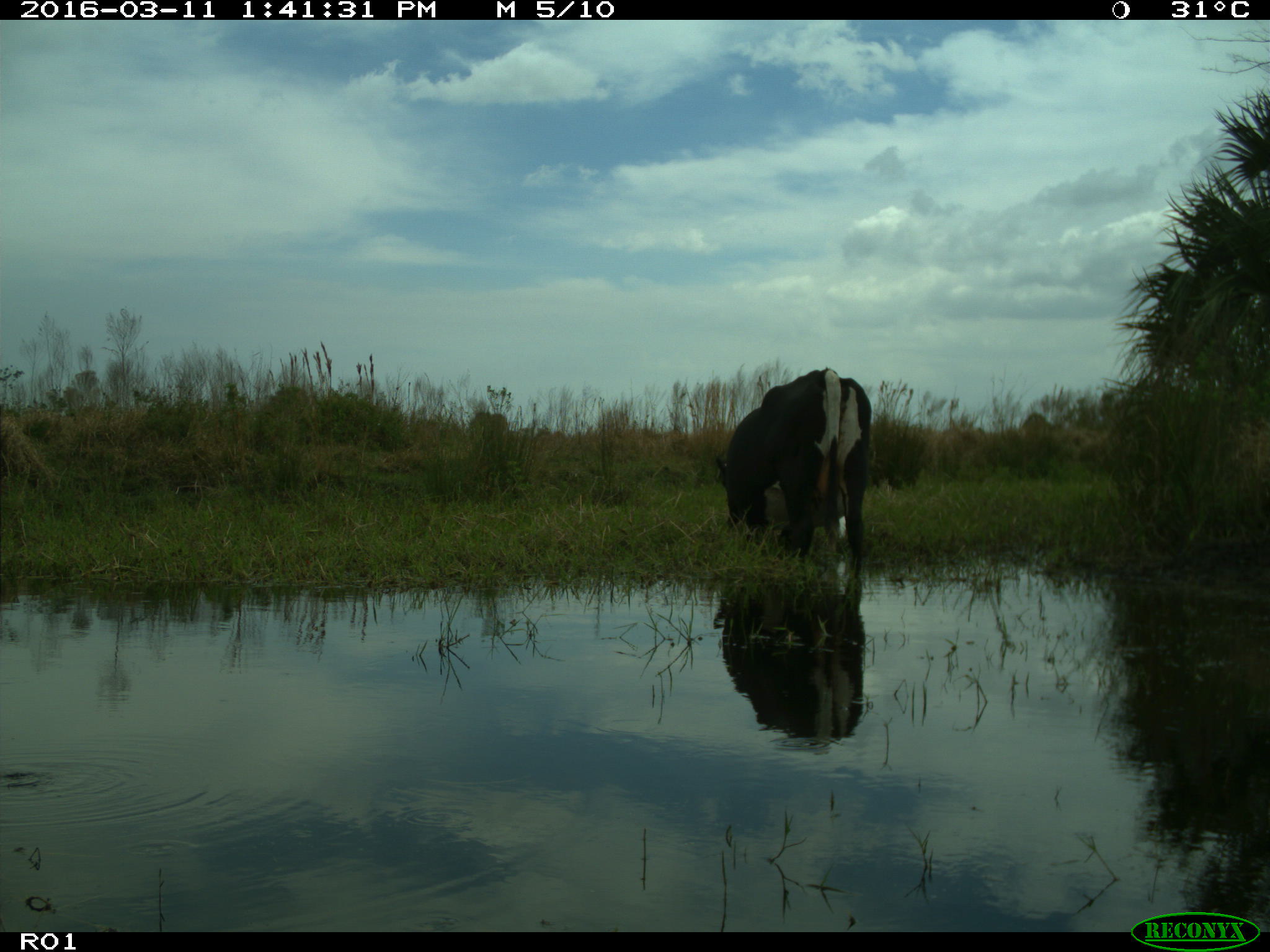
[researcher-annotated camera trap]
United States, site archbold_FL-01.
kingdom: Animalia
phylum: Chordata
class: Mammalia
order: Artiodactyla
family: Bovidae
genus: Bos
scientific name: Bos taurus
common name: domestic cow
Bos taurus (domestic cow).